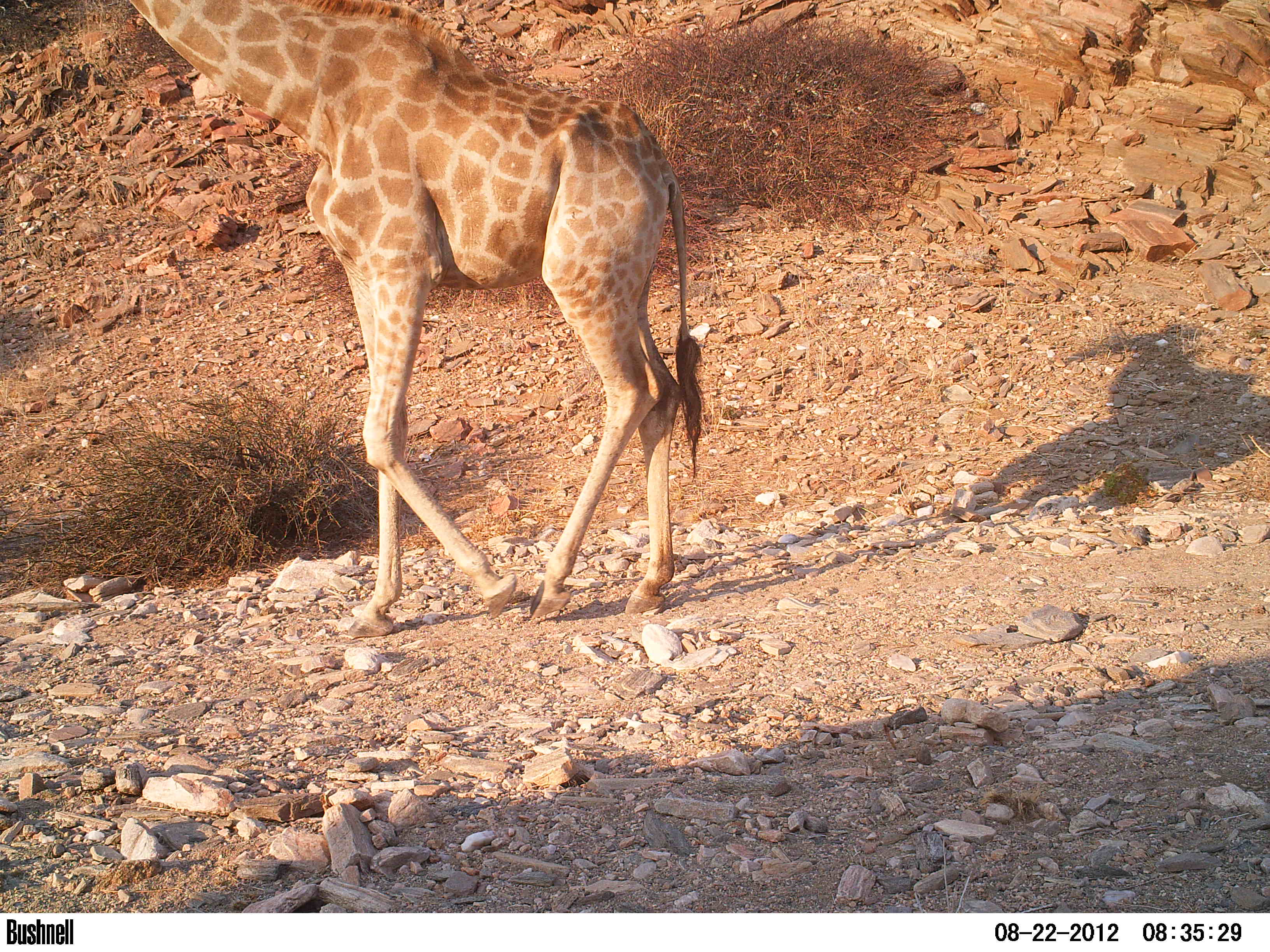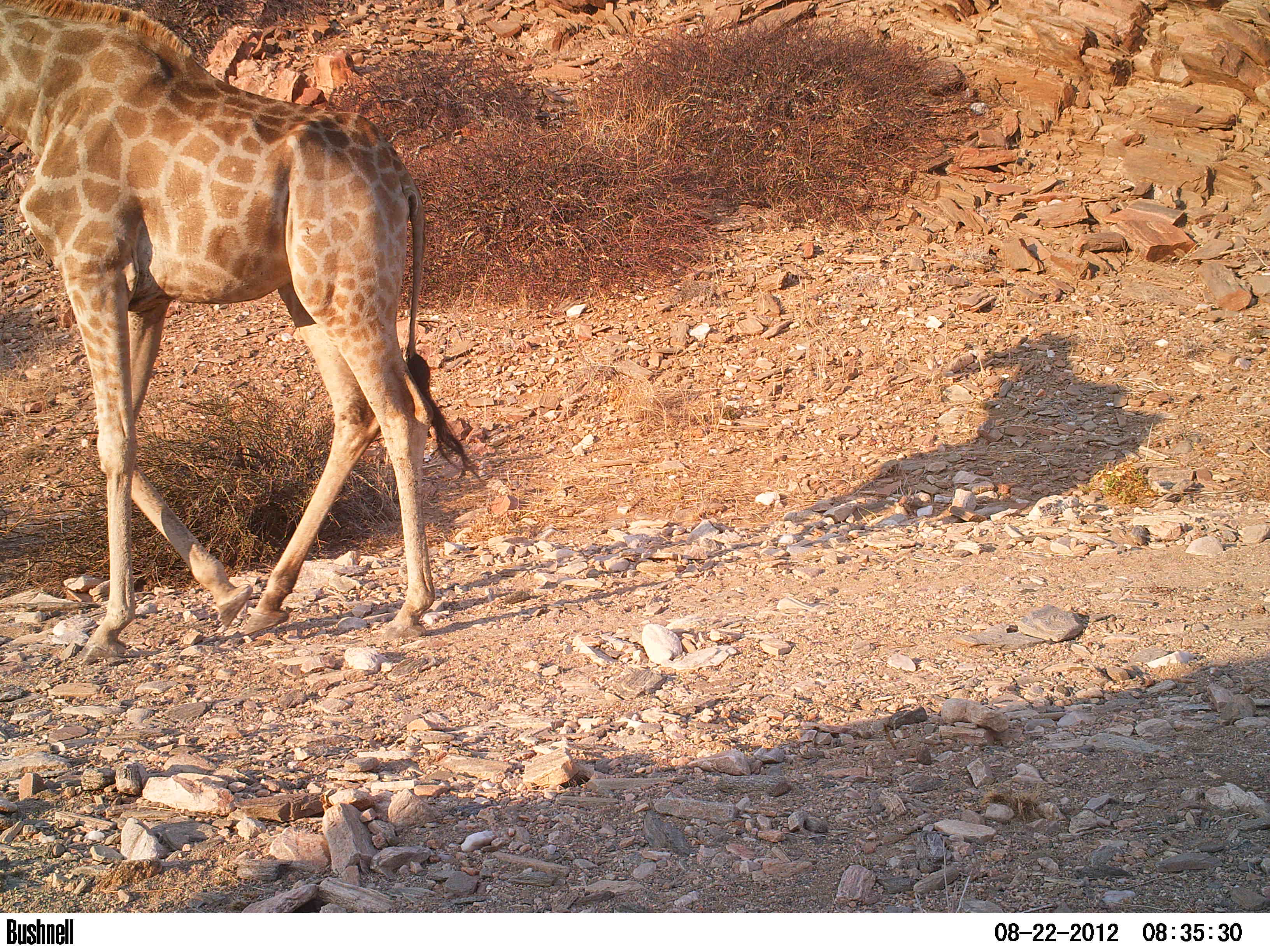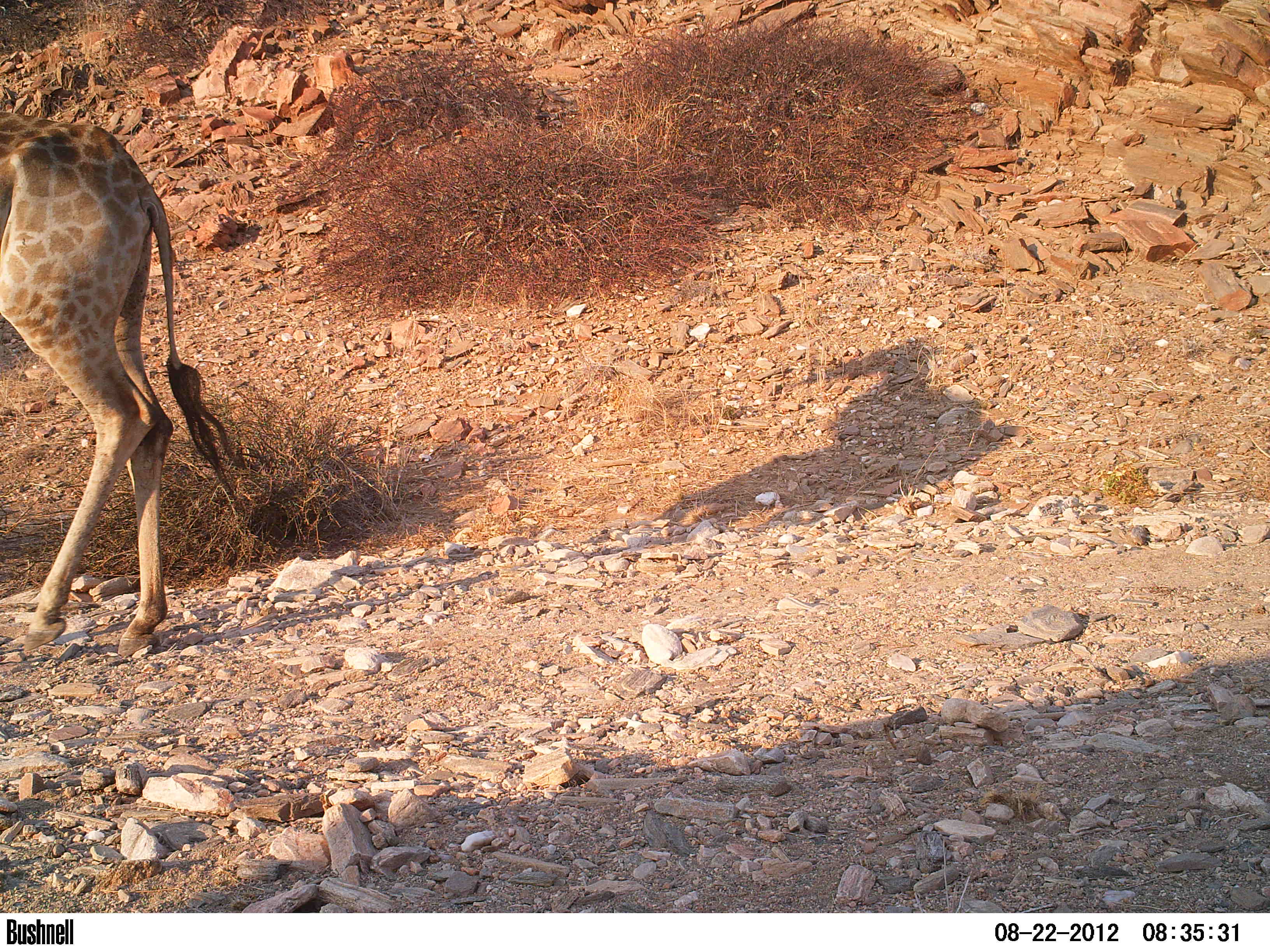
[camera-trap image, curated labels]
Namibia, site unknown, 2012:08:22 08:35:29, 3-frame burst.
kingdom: Animalia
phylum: Chordata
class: Mammalia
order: Artiodactyla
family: Giraffidae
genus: Giraffa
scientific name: Giraffa camelopardalis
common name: giraffe